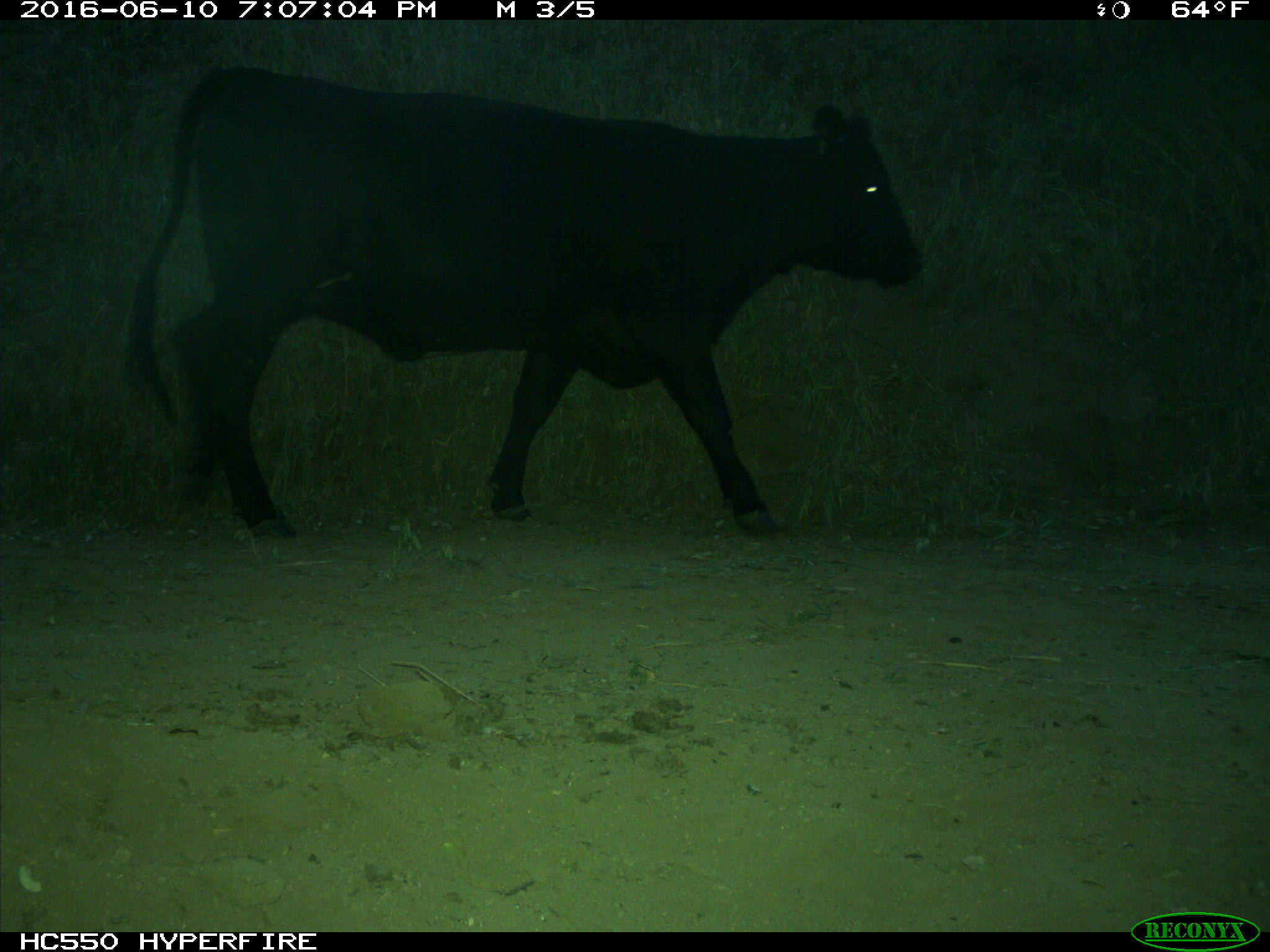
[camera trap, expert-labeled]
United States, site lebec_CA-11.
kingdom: Animalia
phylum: Chordata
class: Mammalia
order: Artiodactyla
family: Bovidae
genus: Bos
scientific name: Bos taurus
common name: domestic cow